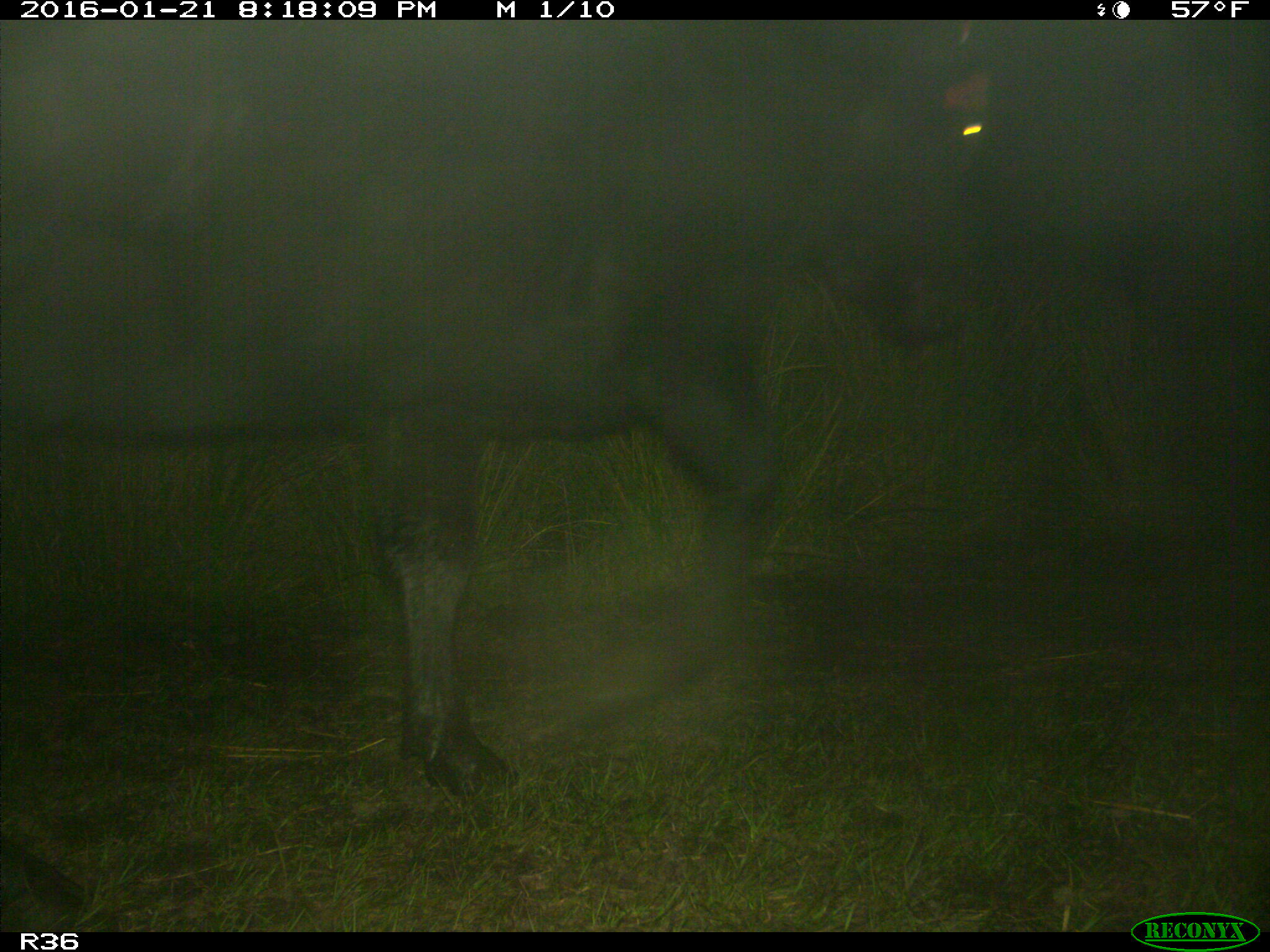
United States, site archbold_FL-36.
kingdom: Animalia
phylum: Chordata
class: Mammalia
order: Artiodactyla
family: Bovidae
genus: Bos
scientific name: Bos taurus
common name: domestic cow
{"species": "Bos taurus (domestic cow)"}